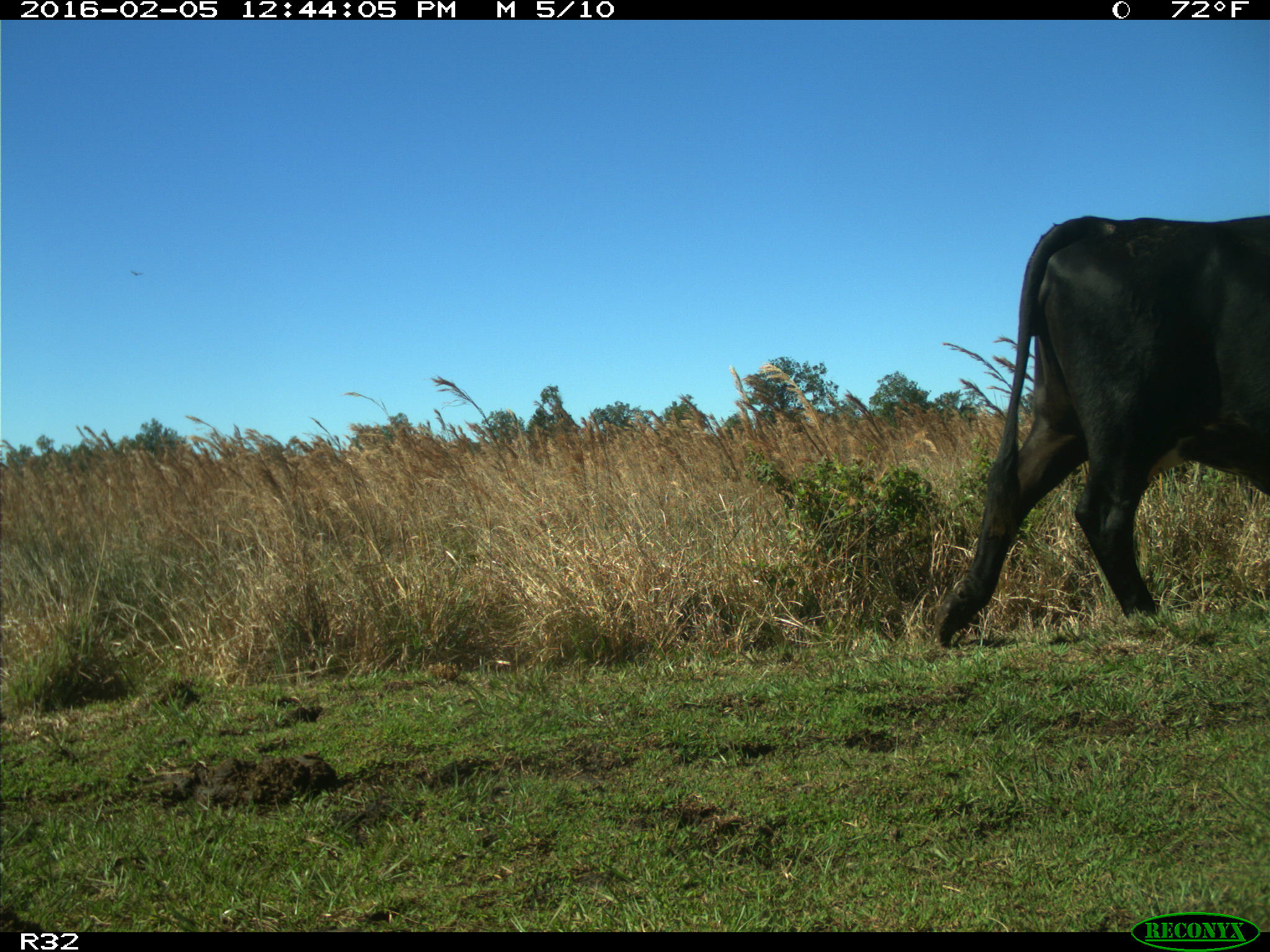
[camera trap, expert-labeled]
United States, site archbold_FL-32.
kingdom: Animalia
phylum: Chordata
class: Mammalia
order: Artiodactyla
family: Bovidae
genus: Bos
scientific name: Bos taurus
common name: domestic cow